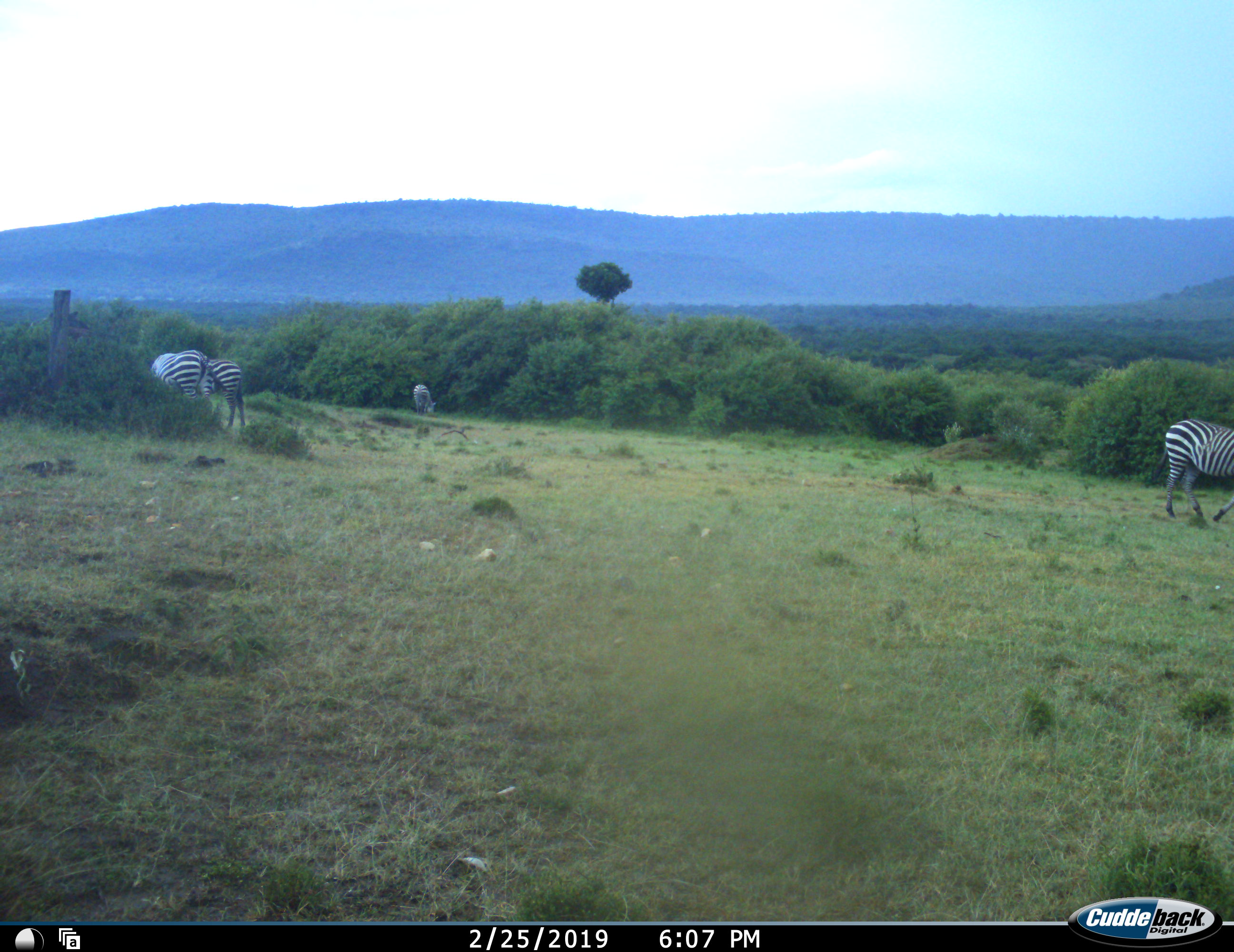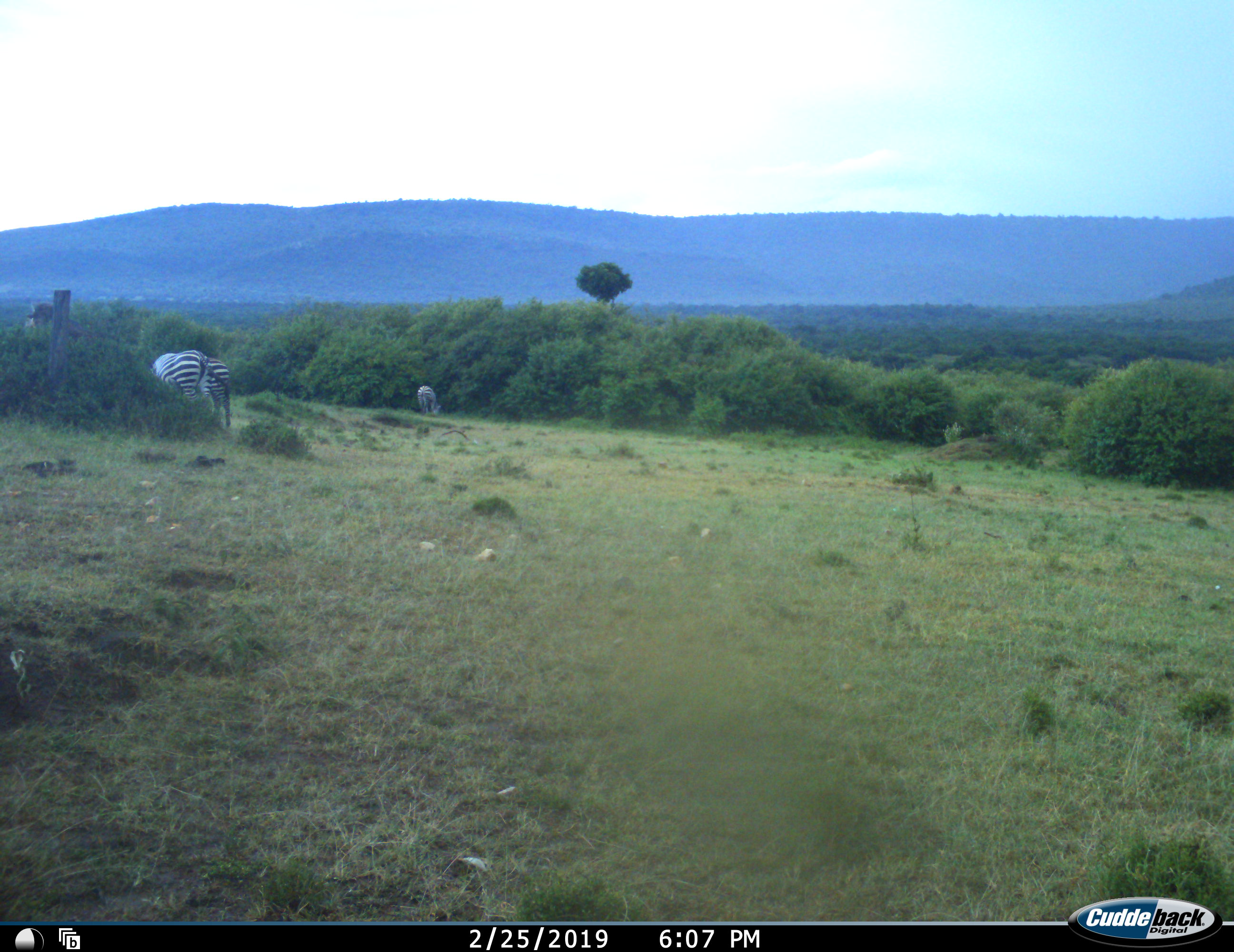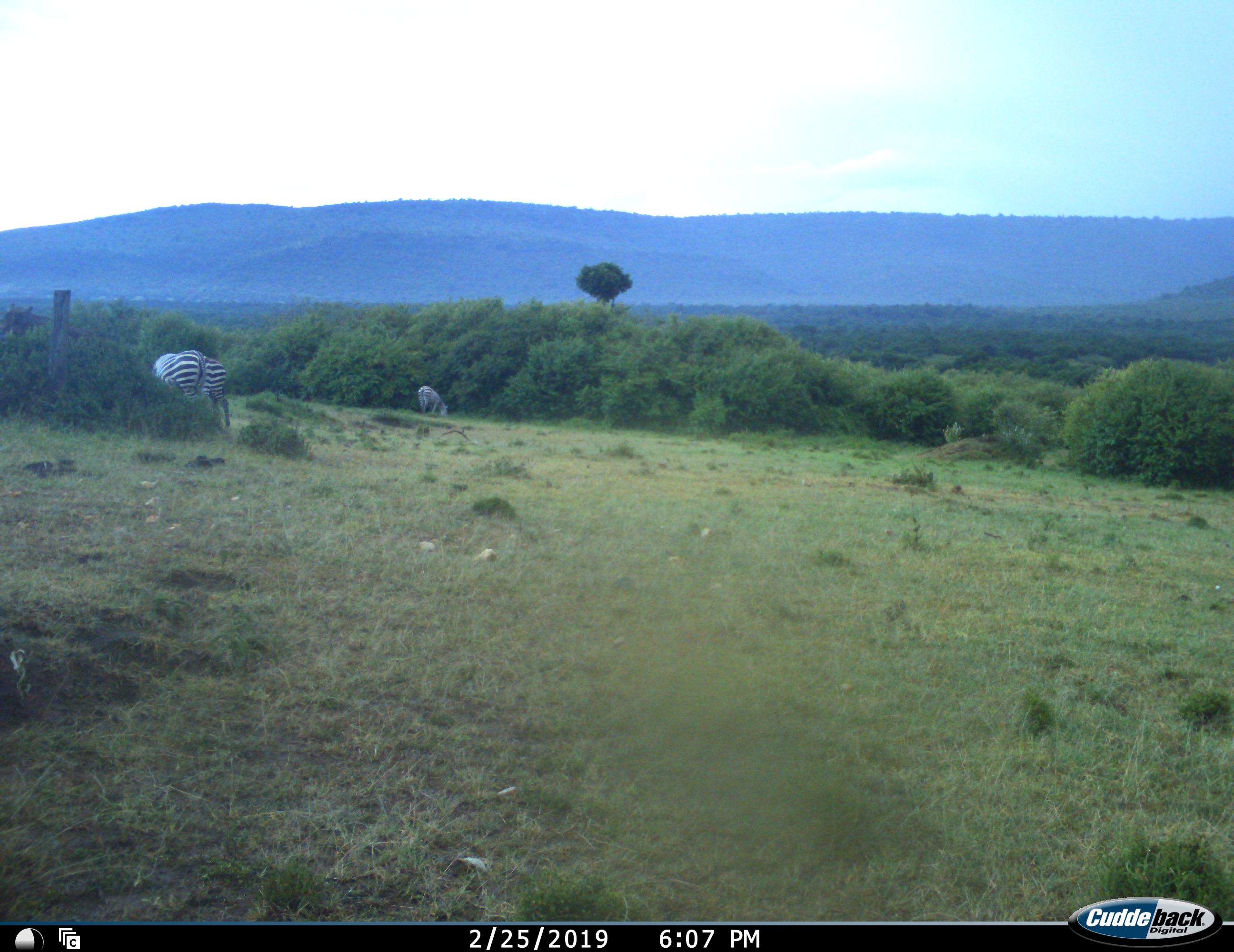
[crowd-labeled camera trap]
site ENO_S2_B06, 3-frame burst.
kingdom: Animalia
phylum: Chordata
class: Mammalia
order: Perissodactyla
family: Equidae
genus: Equus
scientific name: Equus quagga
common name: plains zebra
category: zebraplains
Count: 4.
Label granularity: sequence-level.